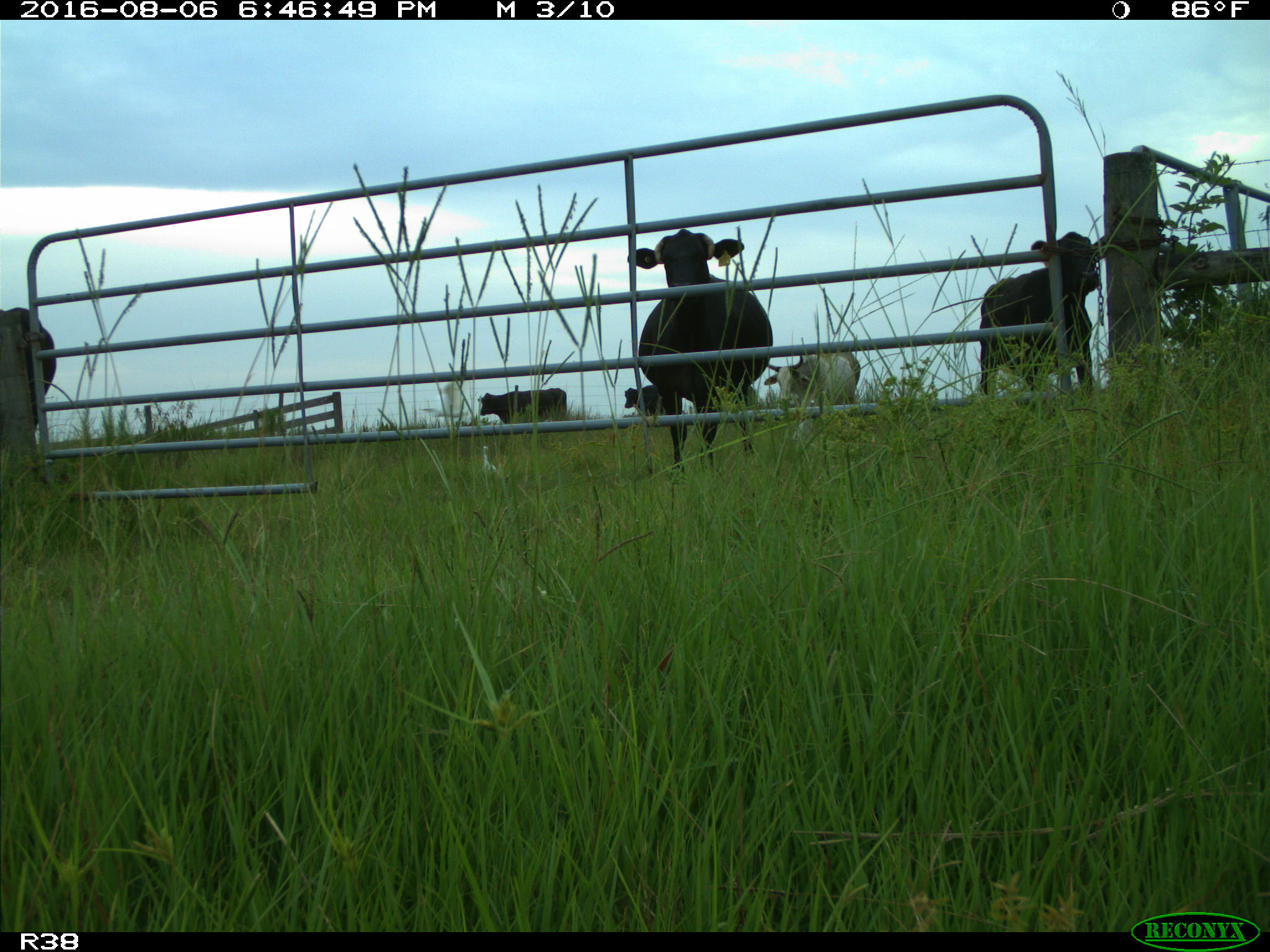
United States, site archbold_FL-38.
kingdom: Animalia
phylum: Chordata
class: Mammalia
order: Artiodactyla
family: Bovidae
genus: Bos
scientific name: Bos taurus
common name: domestic cow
Bos taurus (domestic cow).